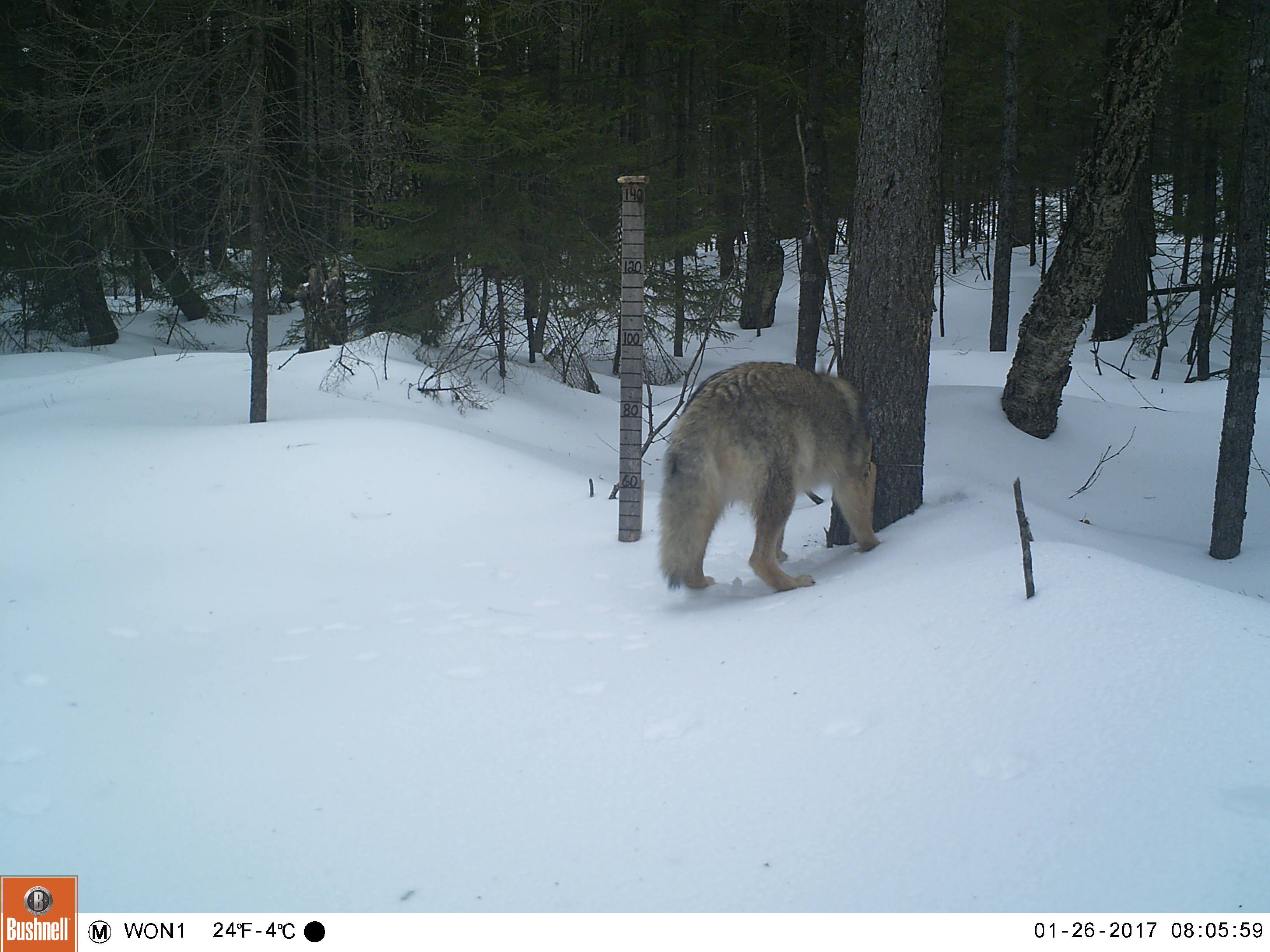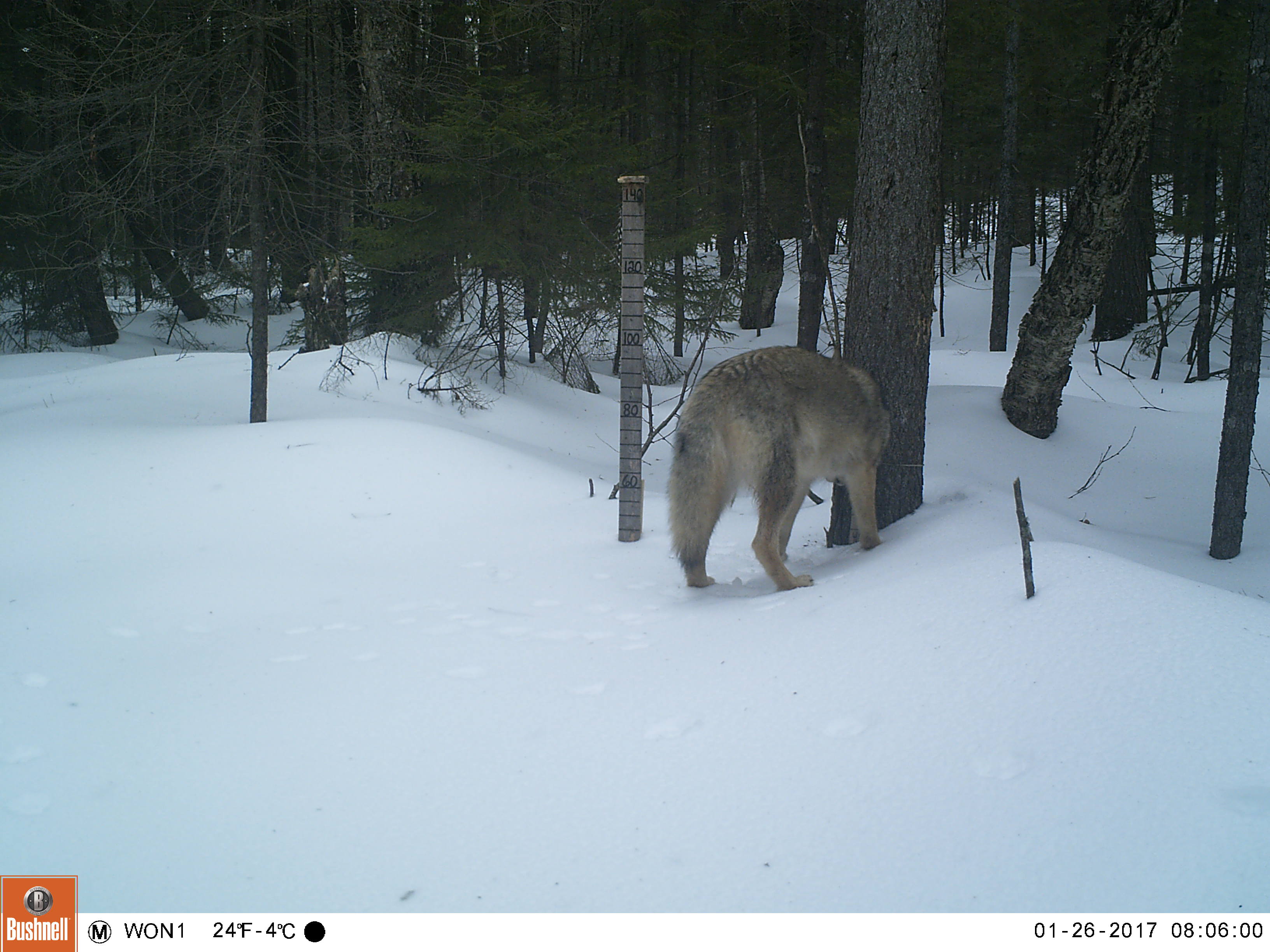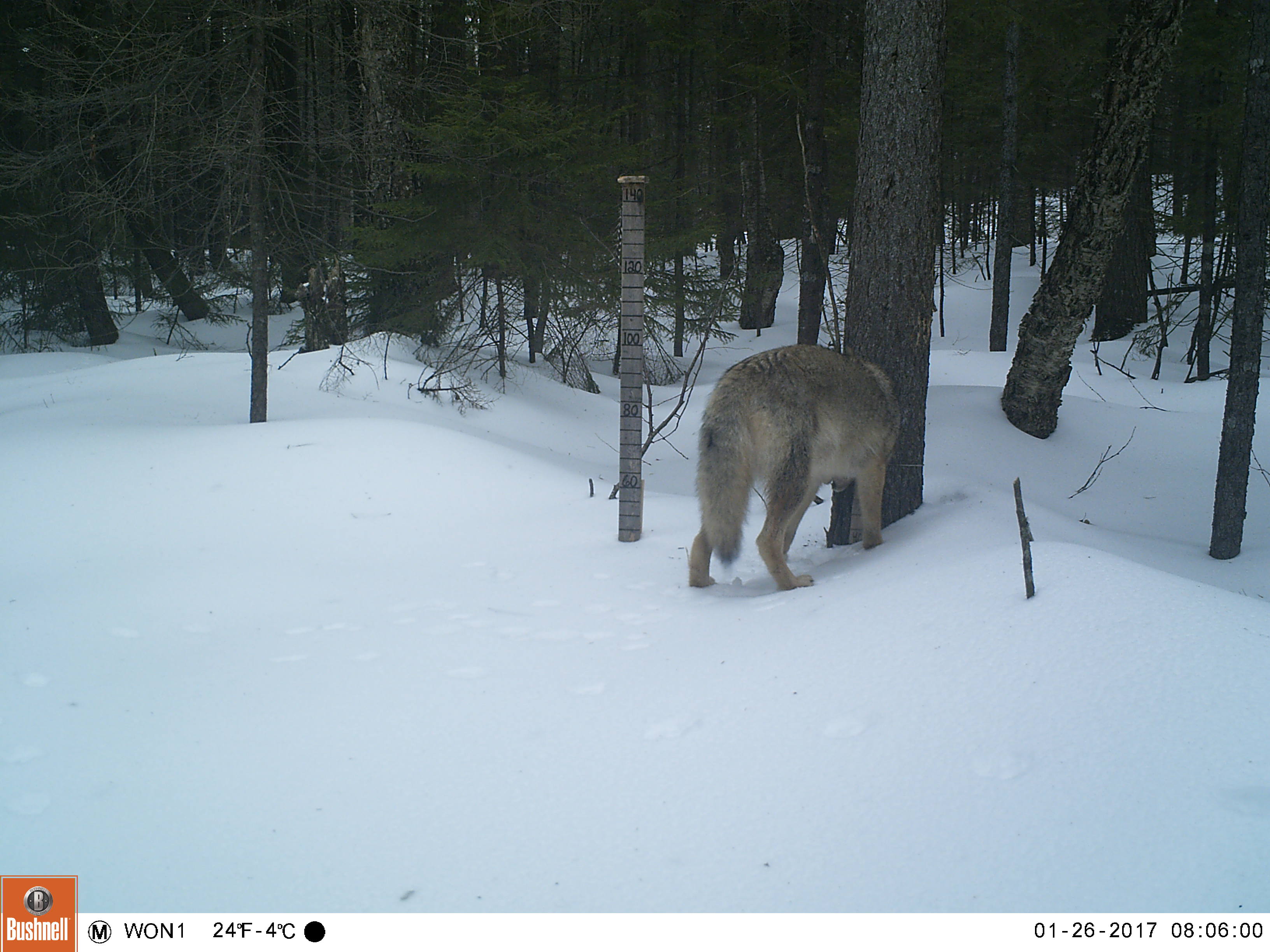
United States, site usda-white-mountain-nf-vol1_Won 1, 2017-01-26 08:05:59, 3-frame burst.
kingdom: Animalia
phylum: Chordata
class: Mammalia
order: Carnivora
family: Canidae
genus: Canis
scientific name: Canis latrans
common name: coyote